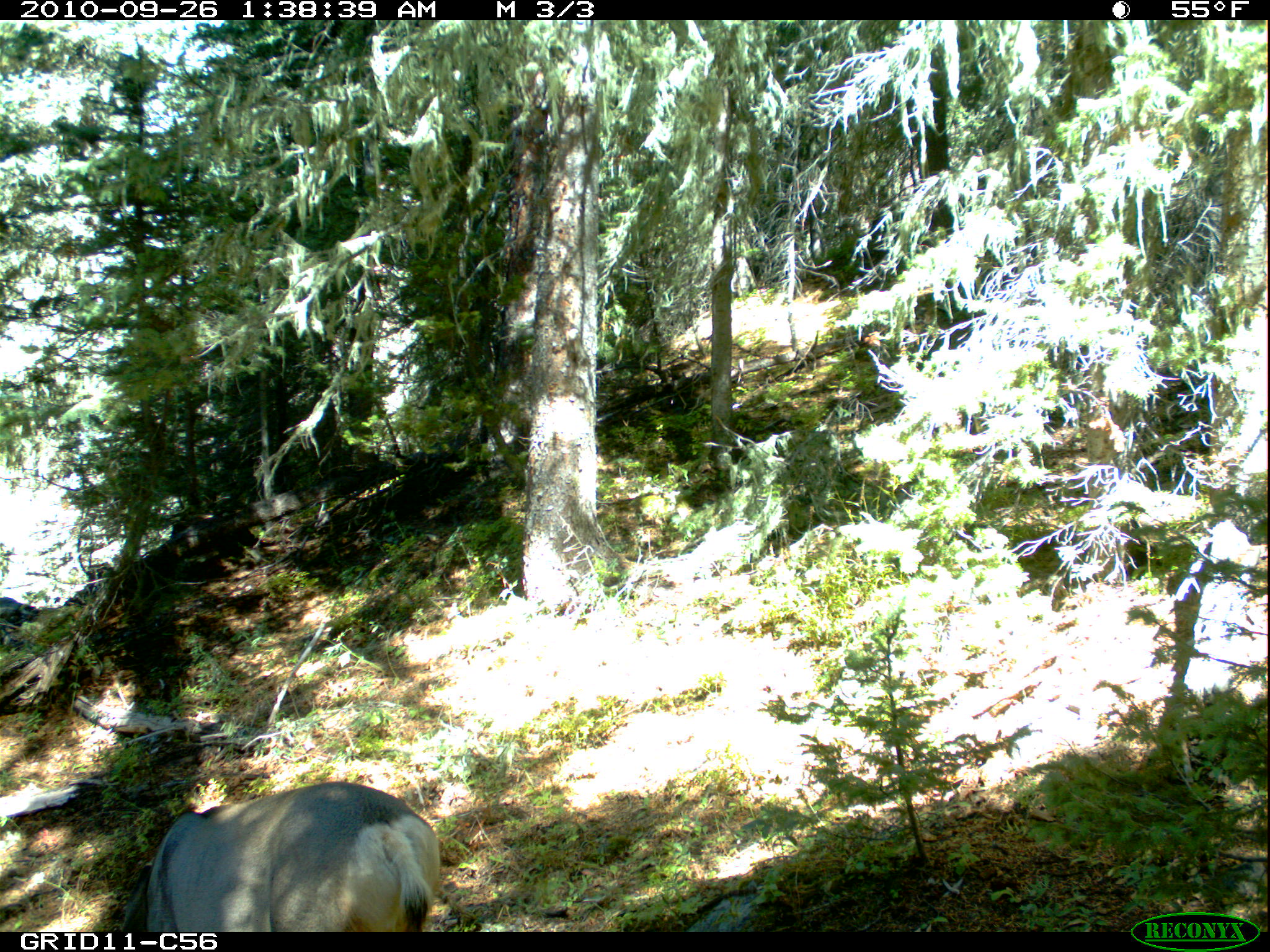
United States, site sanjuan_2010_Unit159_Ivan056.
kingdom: Animalia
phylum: Chordata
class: Mammalia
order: Artiodactyla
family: Cervidae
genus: Odocoileus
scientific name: Odocoileus hemionus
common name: mule deer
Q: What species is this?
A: Odocoileus hemionus (mule deer).